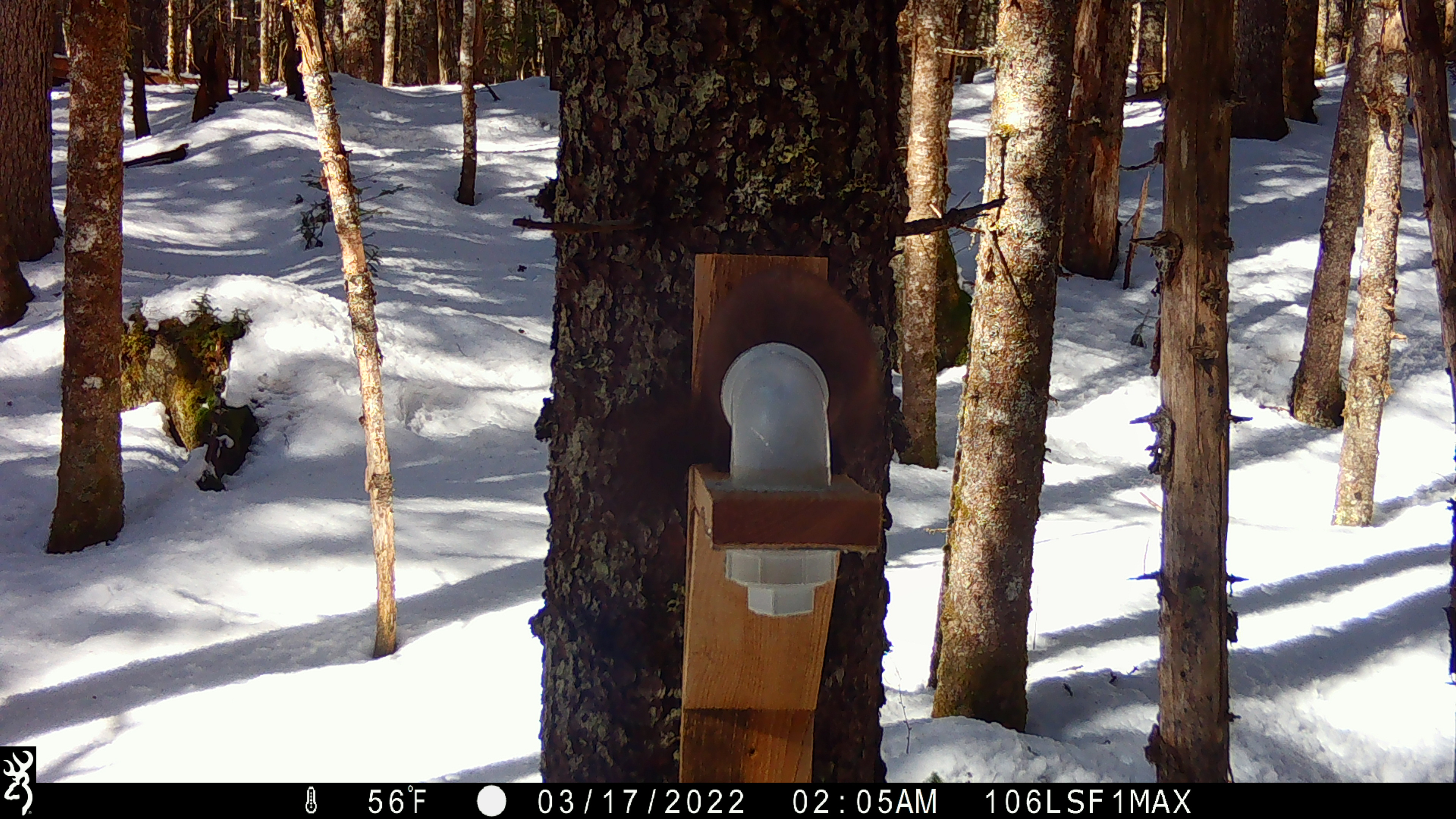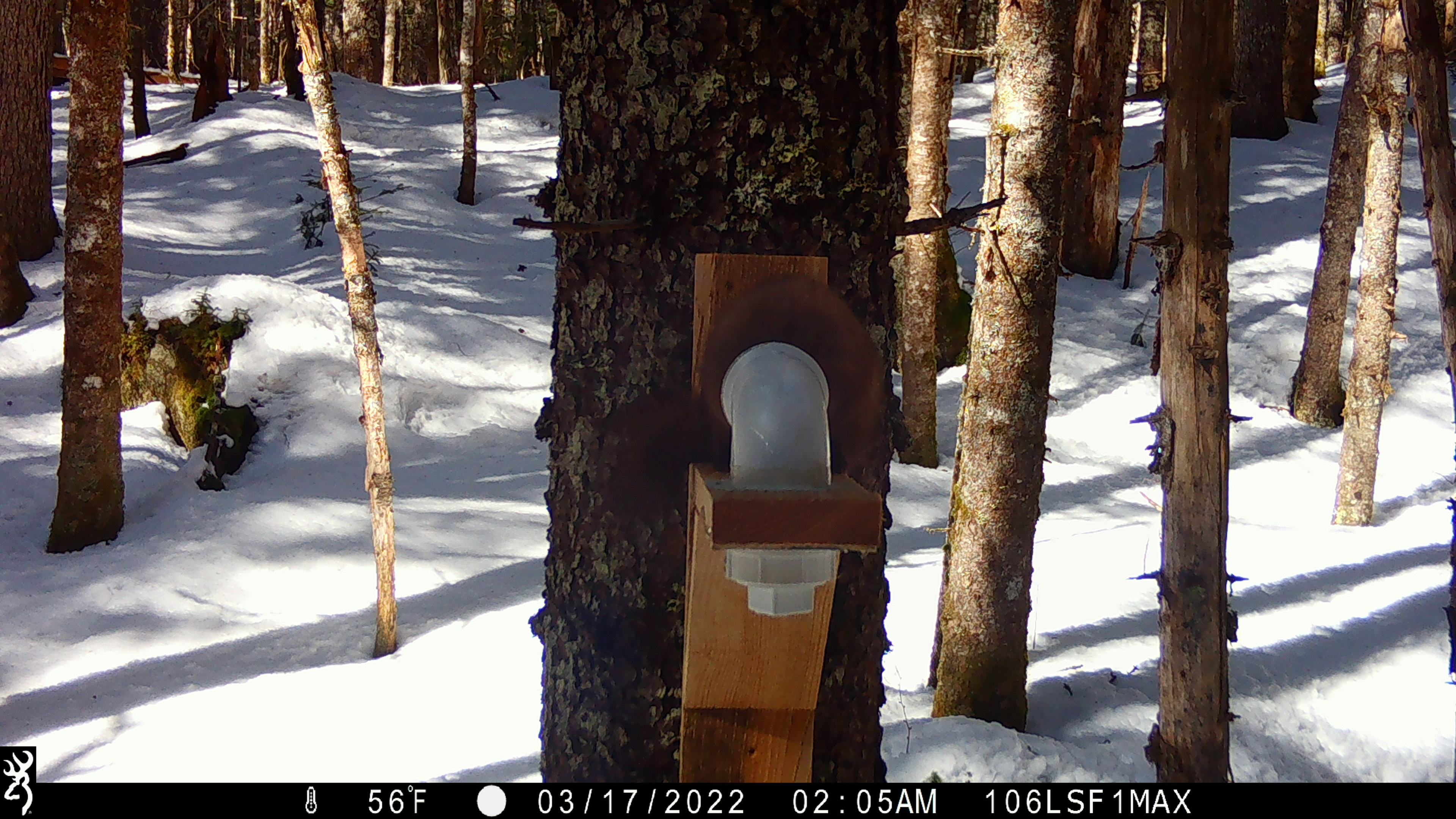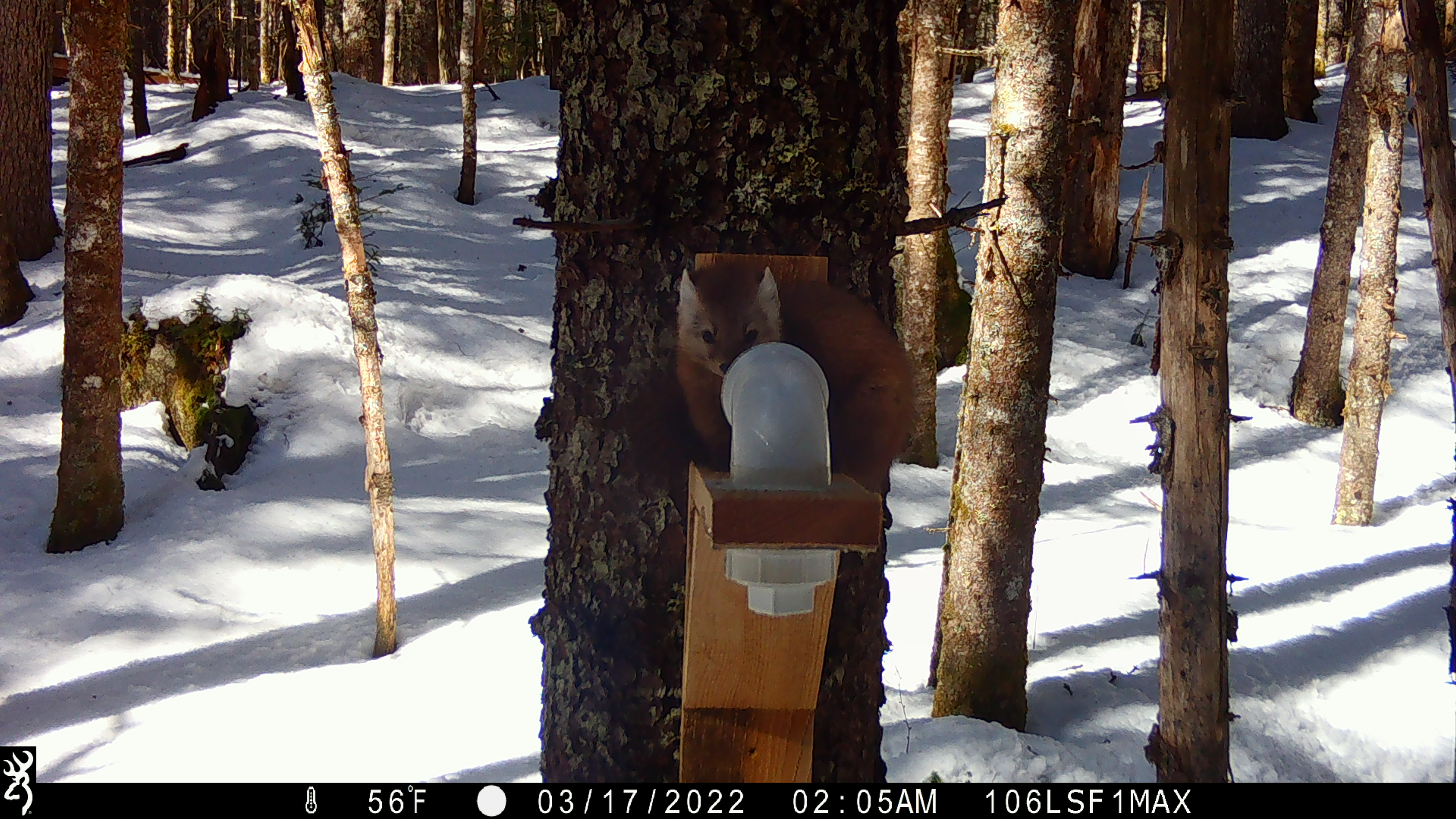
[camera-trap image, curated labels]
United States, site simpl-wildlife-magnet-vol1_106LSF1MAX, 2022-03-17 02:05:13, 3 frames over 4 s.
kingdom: Animalia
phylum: Chordata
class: Mammalia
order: Carnivora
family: Mustelidae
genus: Martes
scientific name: Martes americana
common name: american marten